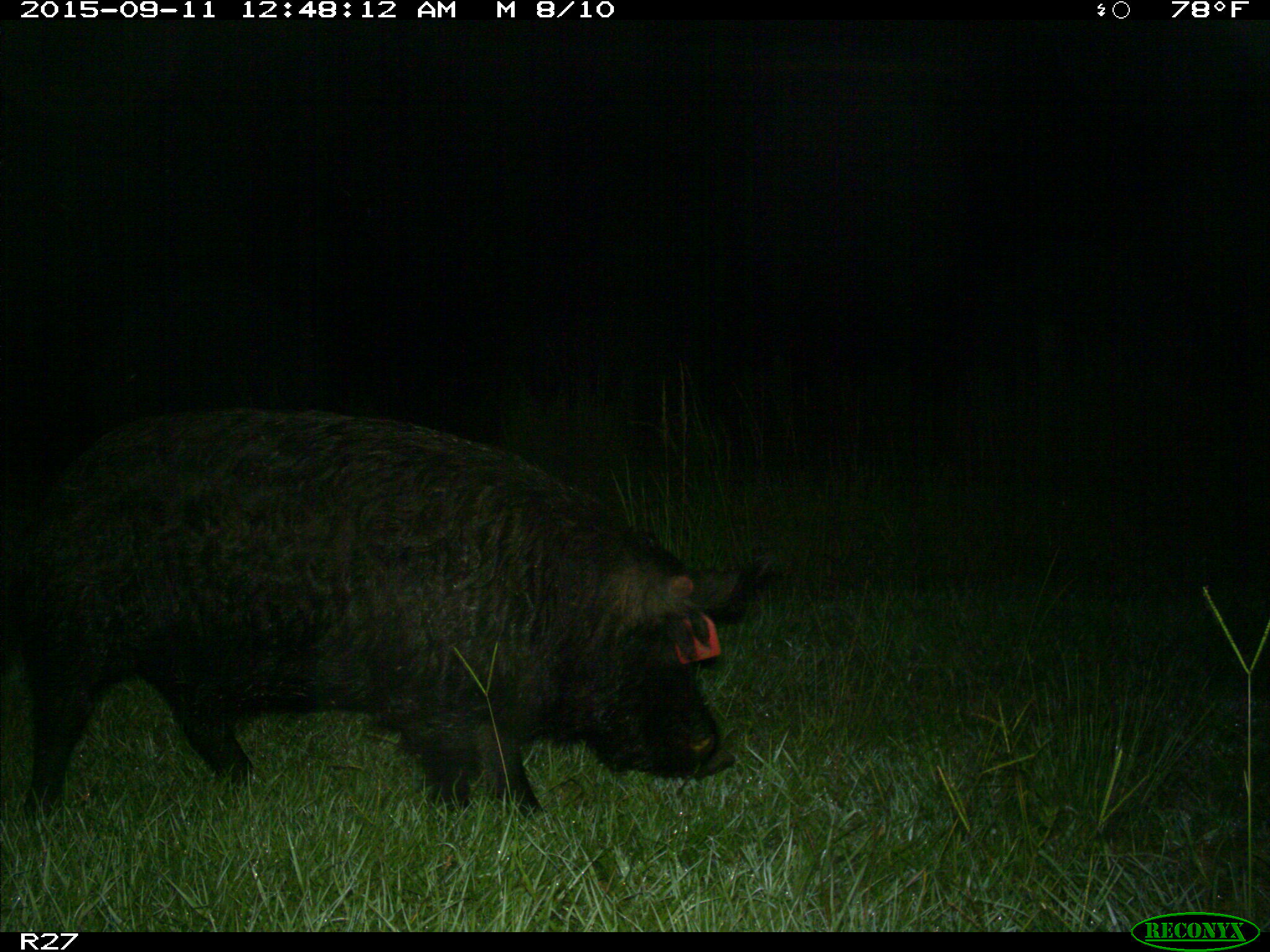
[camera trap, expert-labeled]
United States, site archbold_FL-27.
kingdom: Animalia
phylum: Chordata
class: Mammalia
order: Artiodactyla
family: Suidae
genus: Sus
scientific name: Sus scrofa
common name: wild boar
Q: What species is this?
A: Sus scrofa (wild boar).